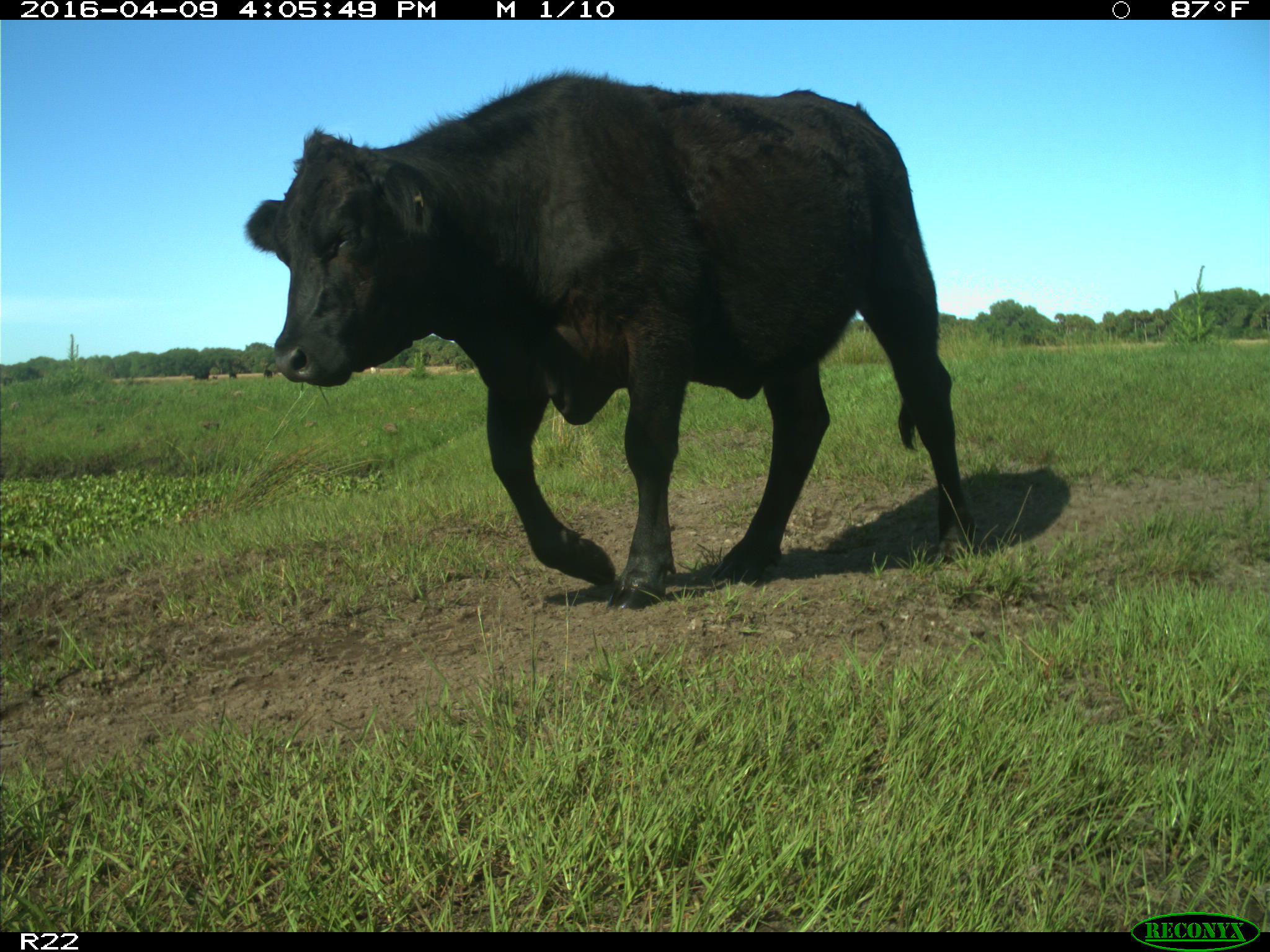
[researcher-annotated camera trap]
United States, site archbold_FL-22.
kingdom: Animalia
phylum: Chordata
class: Mammalia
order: Artiodactyla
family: Bovidae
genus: Bos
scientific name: Bos taurus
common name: domestic cow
Bos taurus (domestic cow).